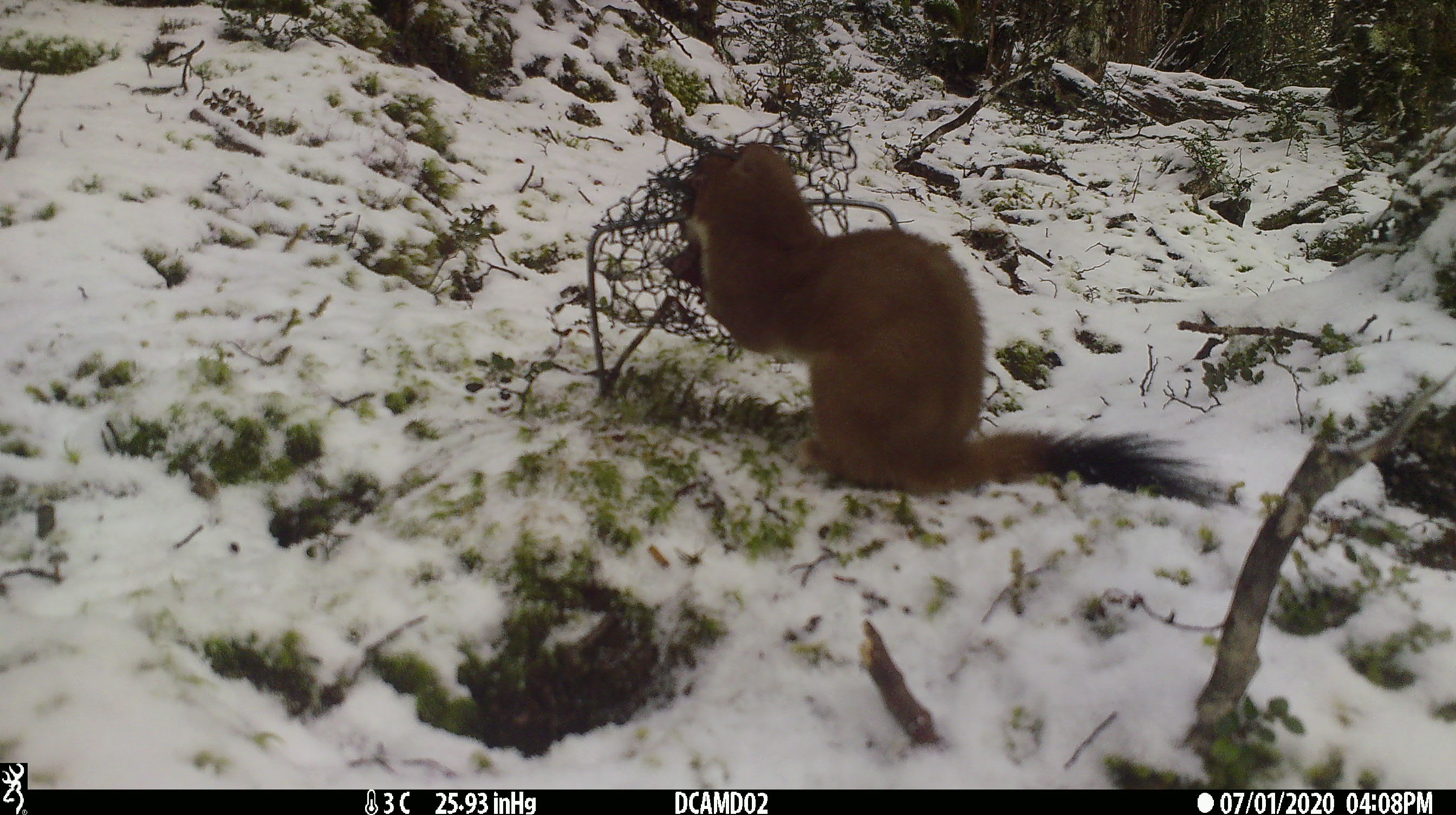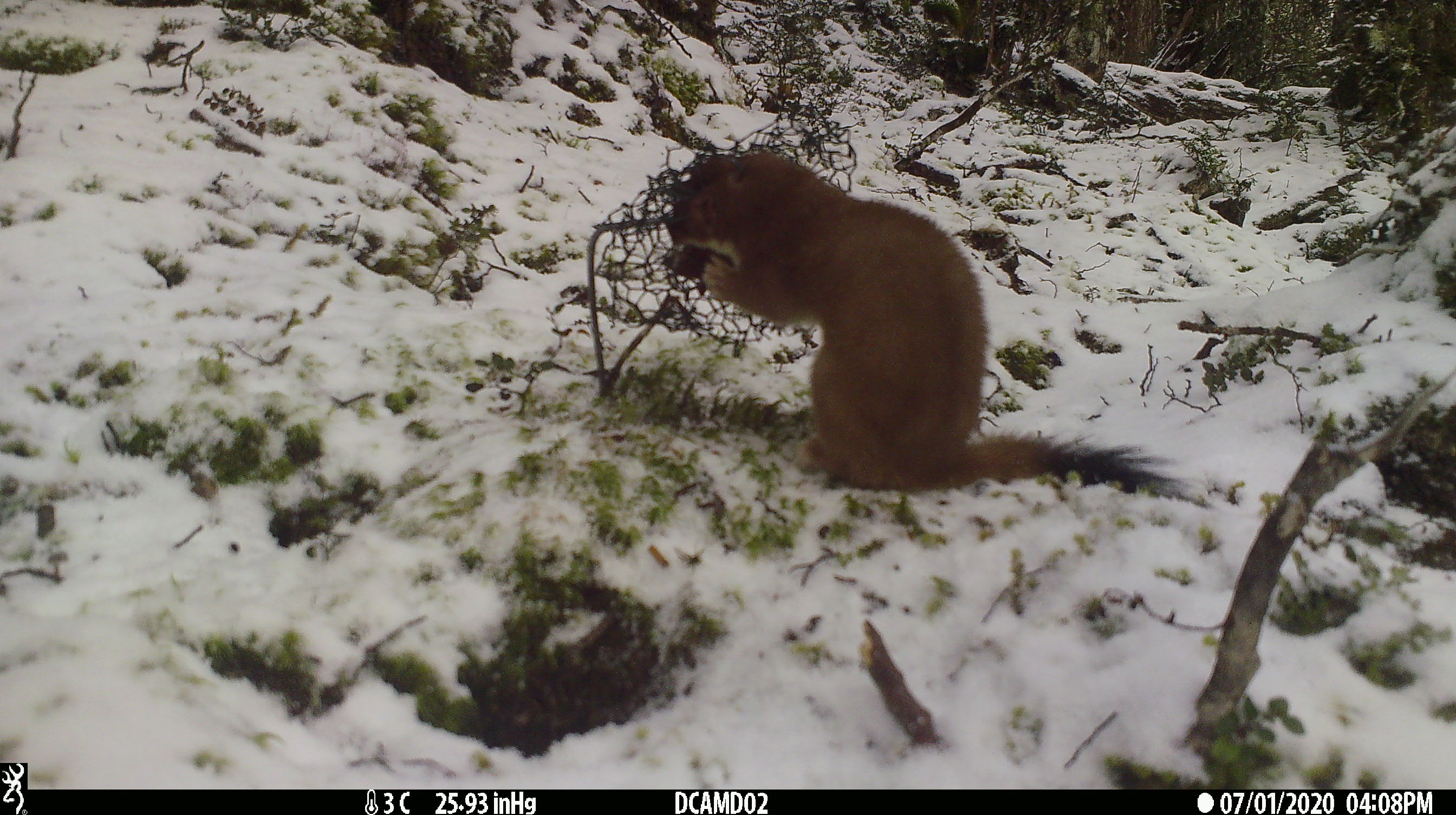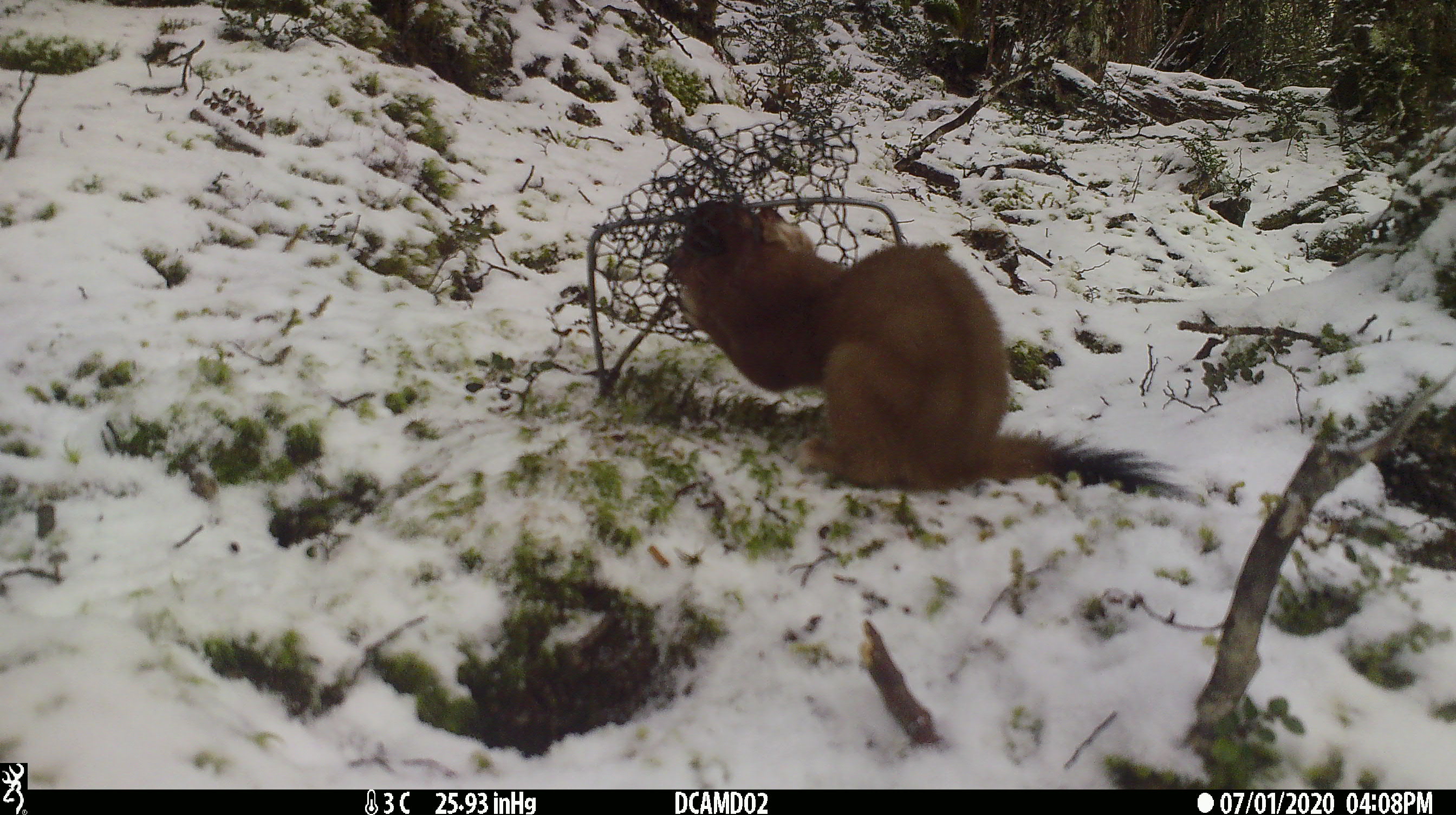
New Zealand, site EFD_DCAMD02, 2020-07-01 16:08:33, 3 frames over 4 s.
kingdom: Animalia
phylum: Chordata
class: Mammalia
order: Carnivora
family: Mustelidae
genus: Mustela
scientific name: Mustela erminea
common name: stoat